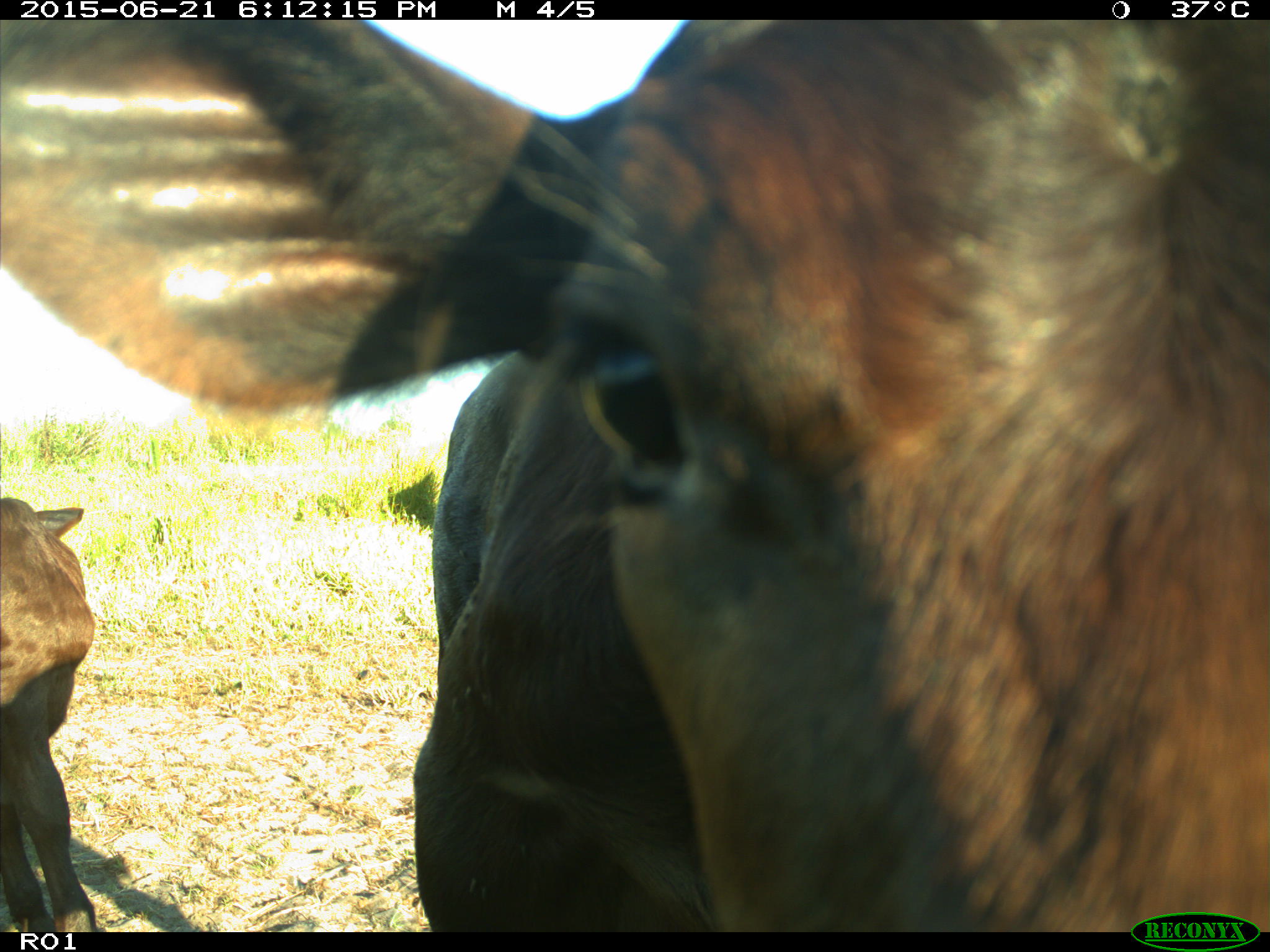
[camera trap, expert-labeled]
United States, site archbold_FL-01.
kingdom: Animalia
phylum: Chordata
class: Mammalia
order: Artiodactyla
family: Bovidae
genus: Bos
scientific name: Bos taurus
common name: domestic cow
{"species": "Bos taurus (domestic cow)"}